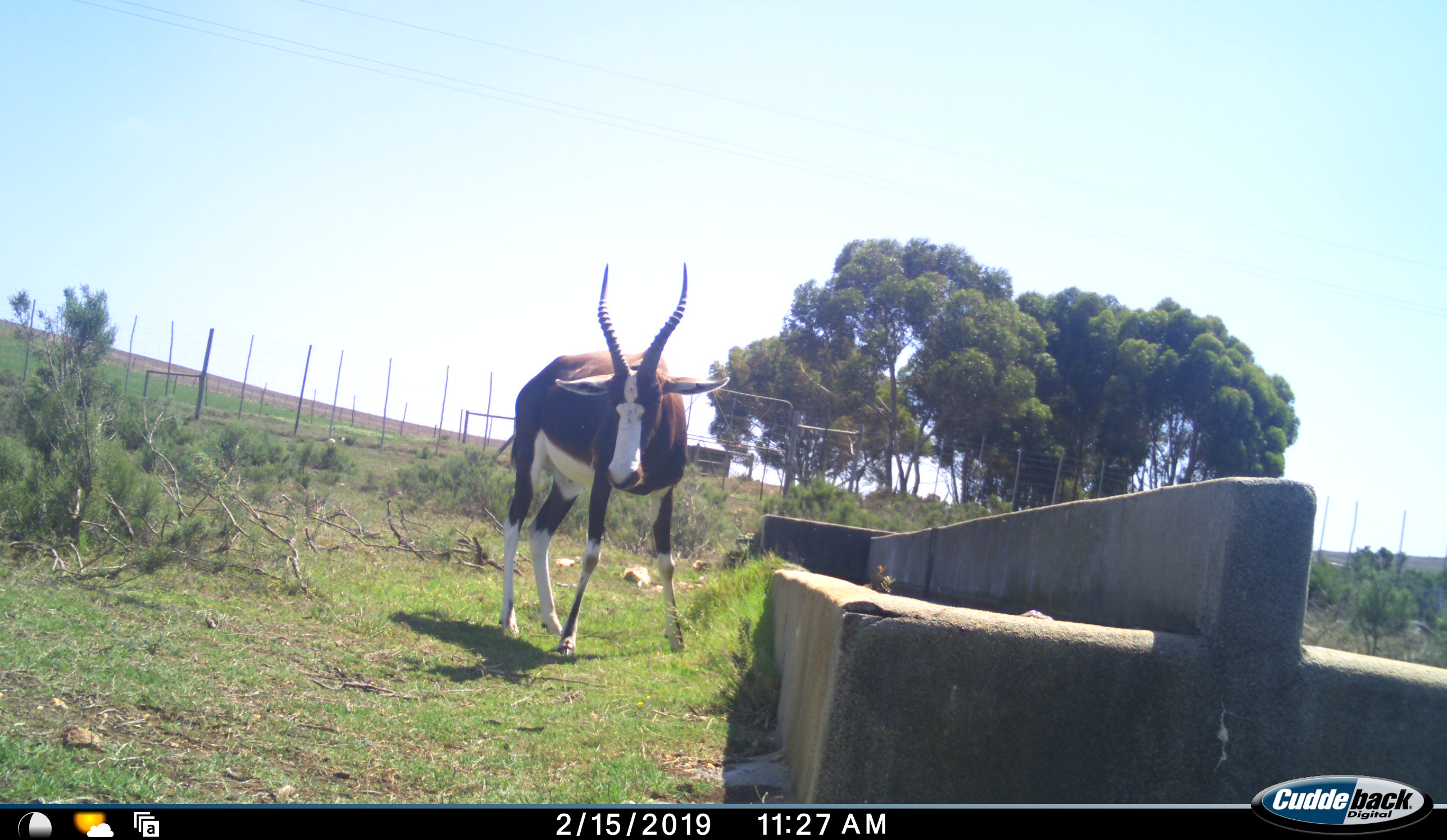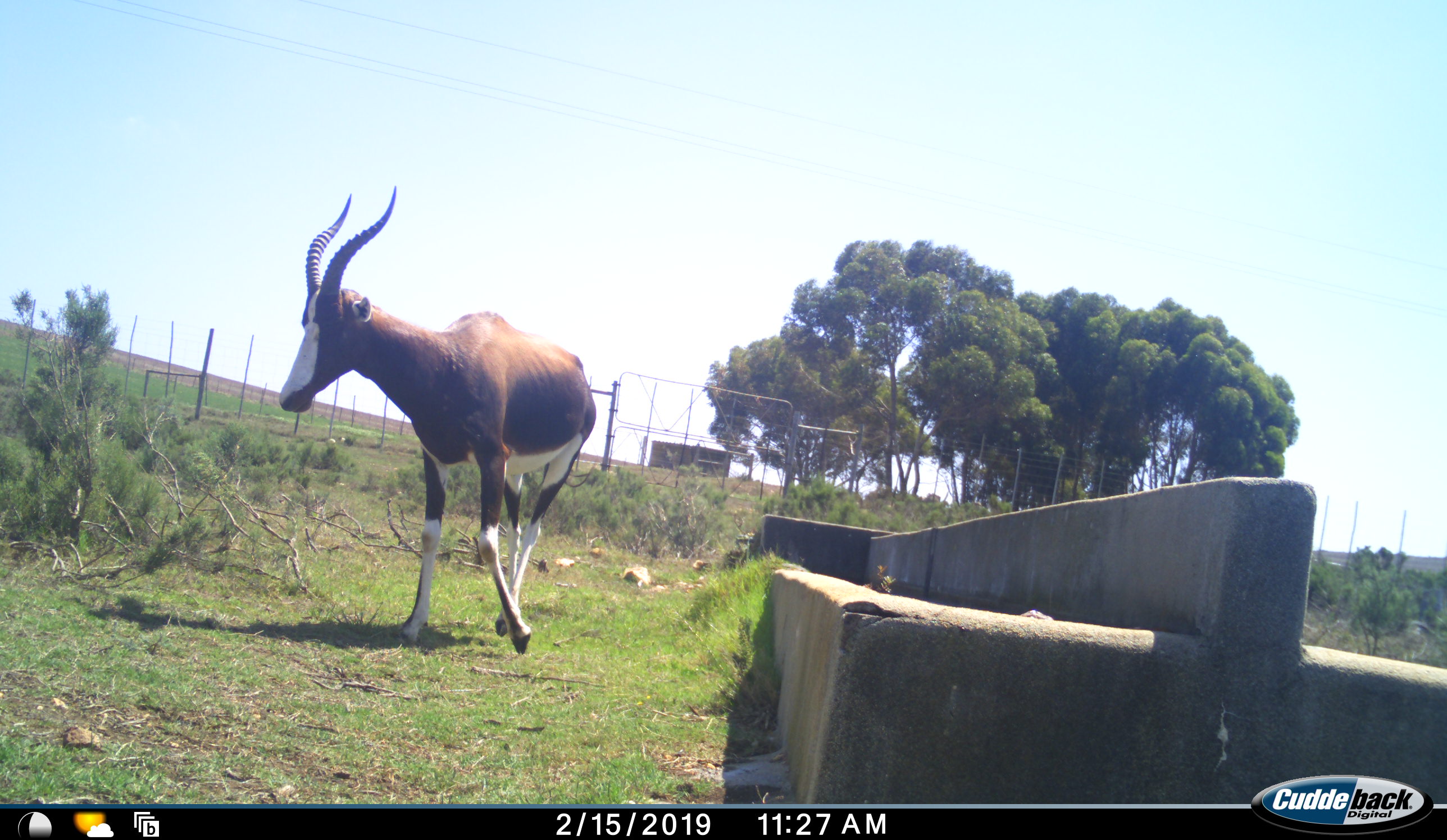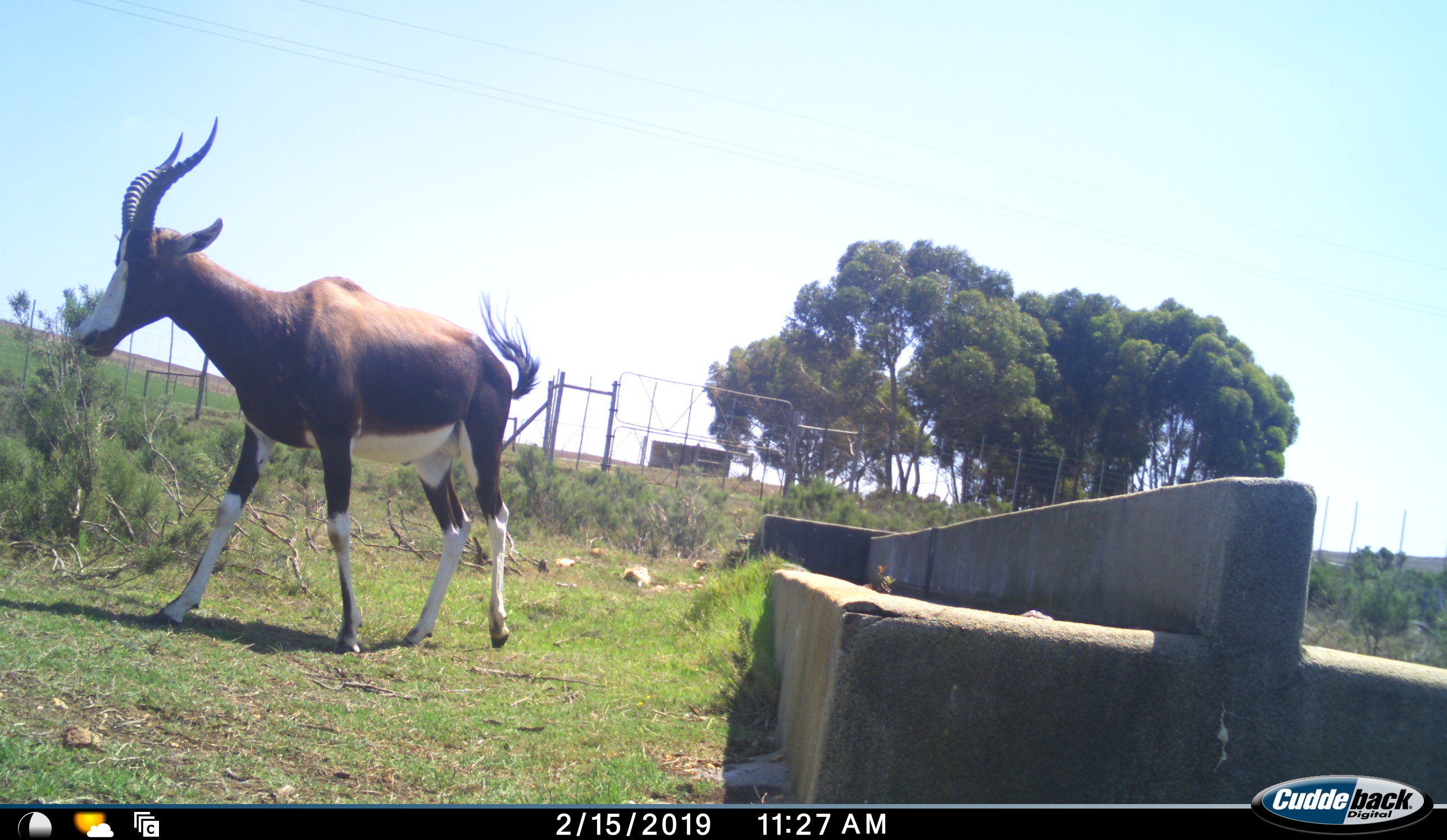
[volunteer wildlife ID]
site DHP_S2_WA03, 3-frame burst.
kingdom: Animalia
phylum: Chordata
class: Mammalia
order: Artiodactyla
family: Bovidae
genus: Damaliscus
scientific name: Damaliscus pygargus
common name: bontebok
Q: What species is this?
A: Bontebok (Damaliscus pygargus).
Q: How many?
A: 1.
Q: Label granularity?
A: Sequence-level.